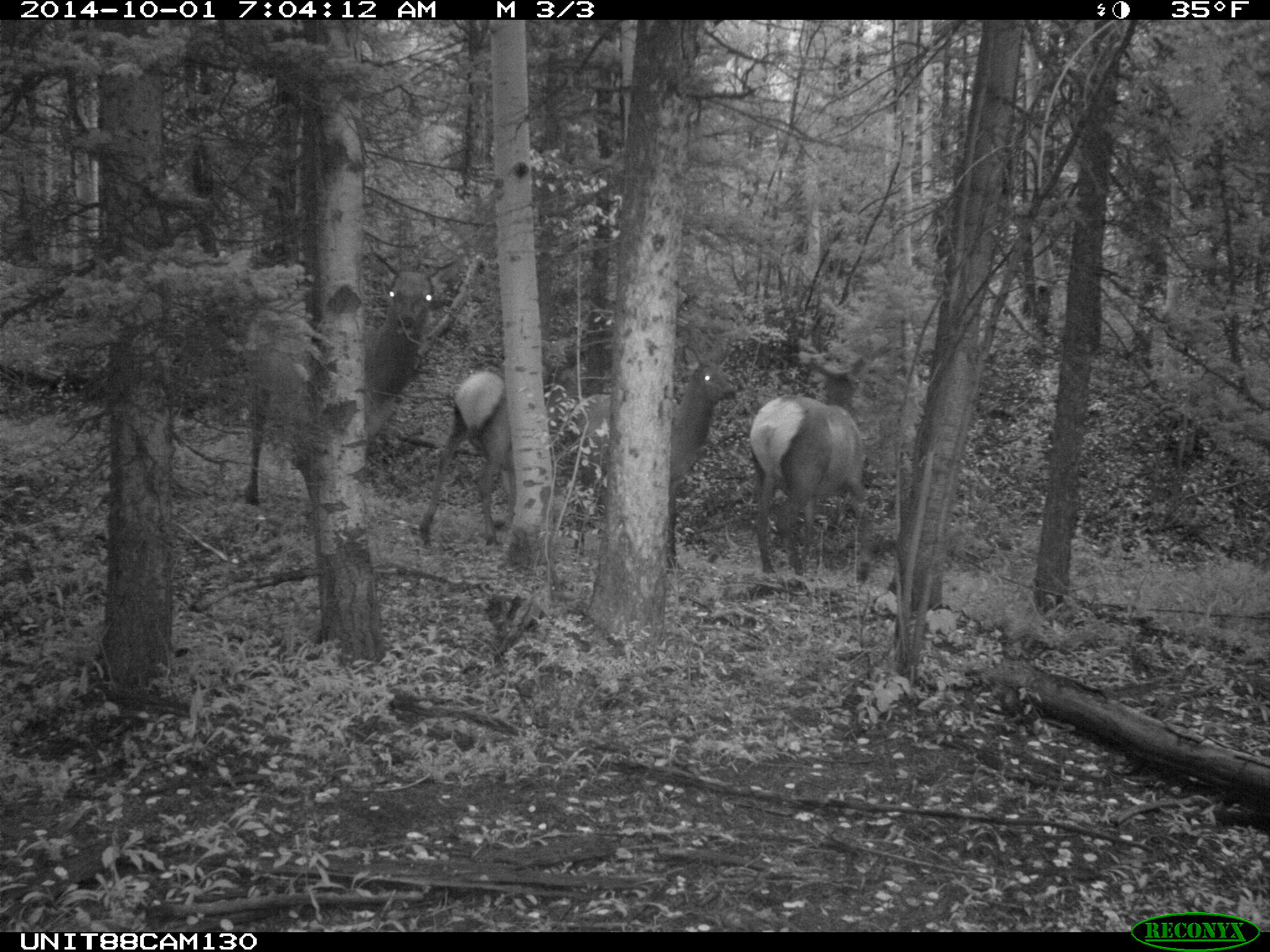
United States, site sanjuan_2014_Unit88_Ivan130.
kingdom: Animalia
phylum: Chordata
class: Mammalia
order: Artiodactyla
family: Cervidae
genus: Cervus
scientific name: Cervus elaphus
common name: red deer